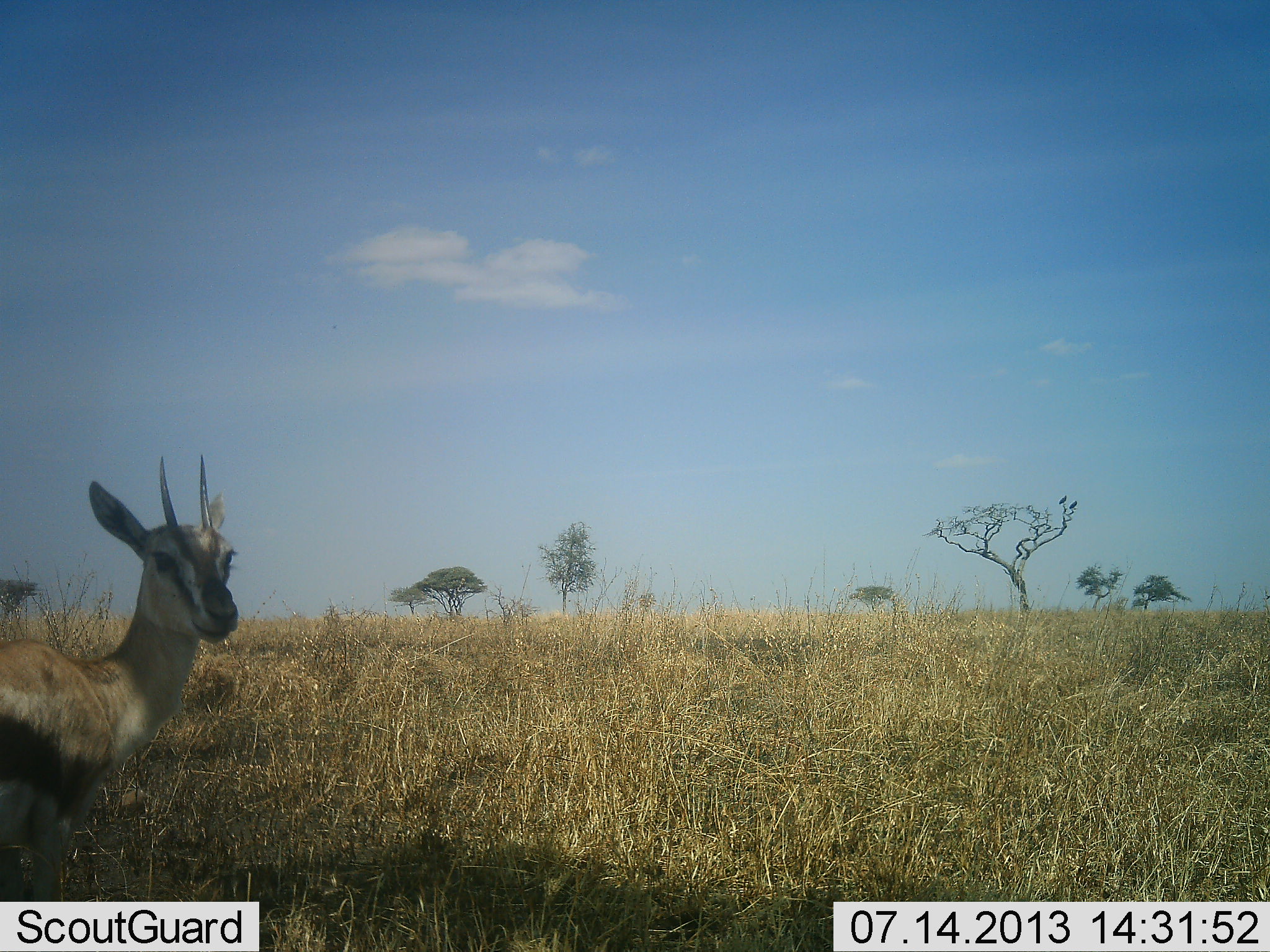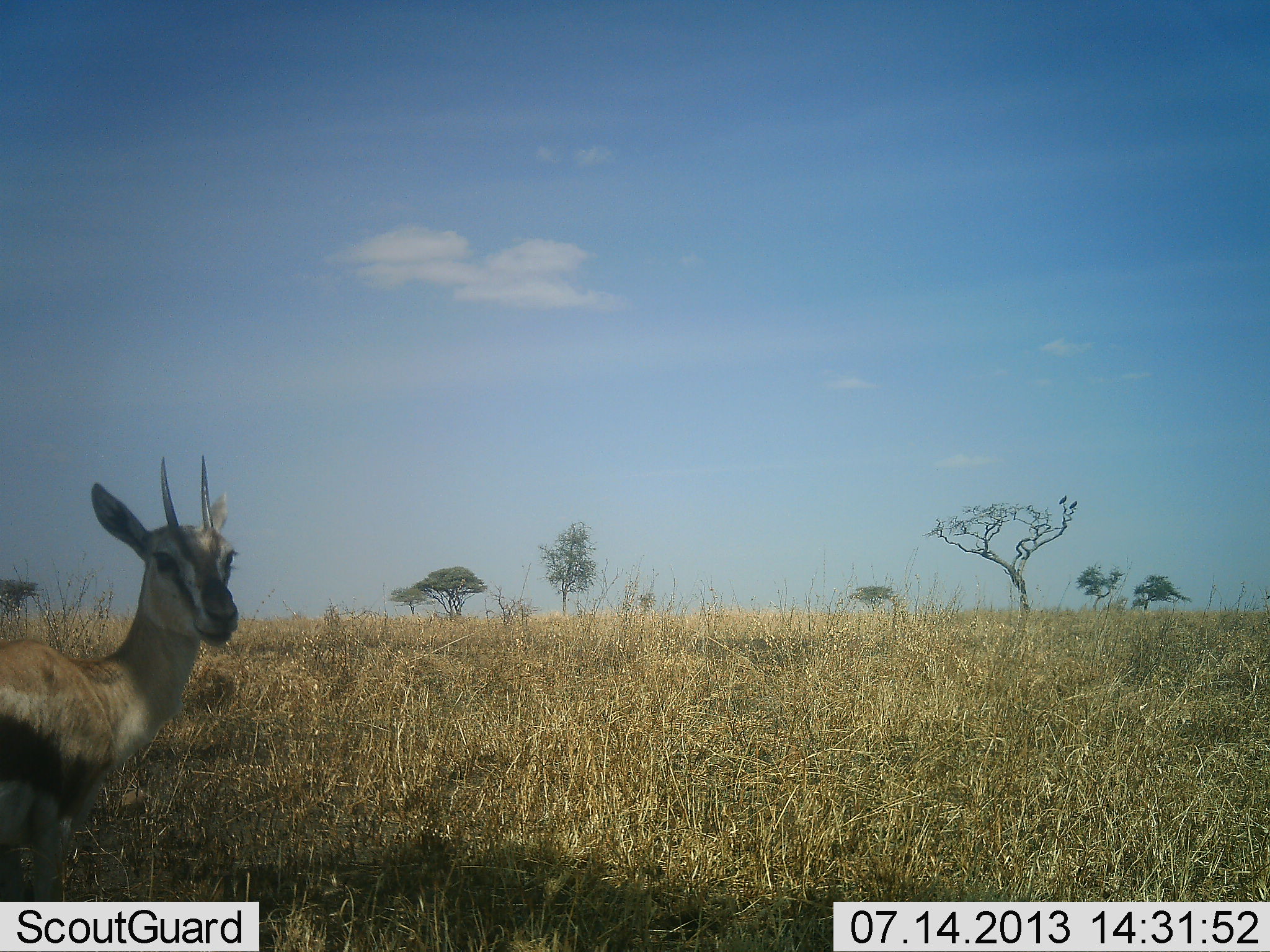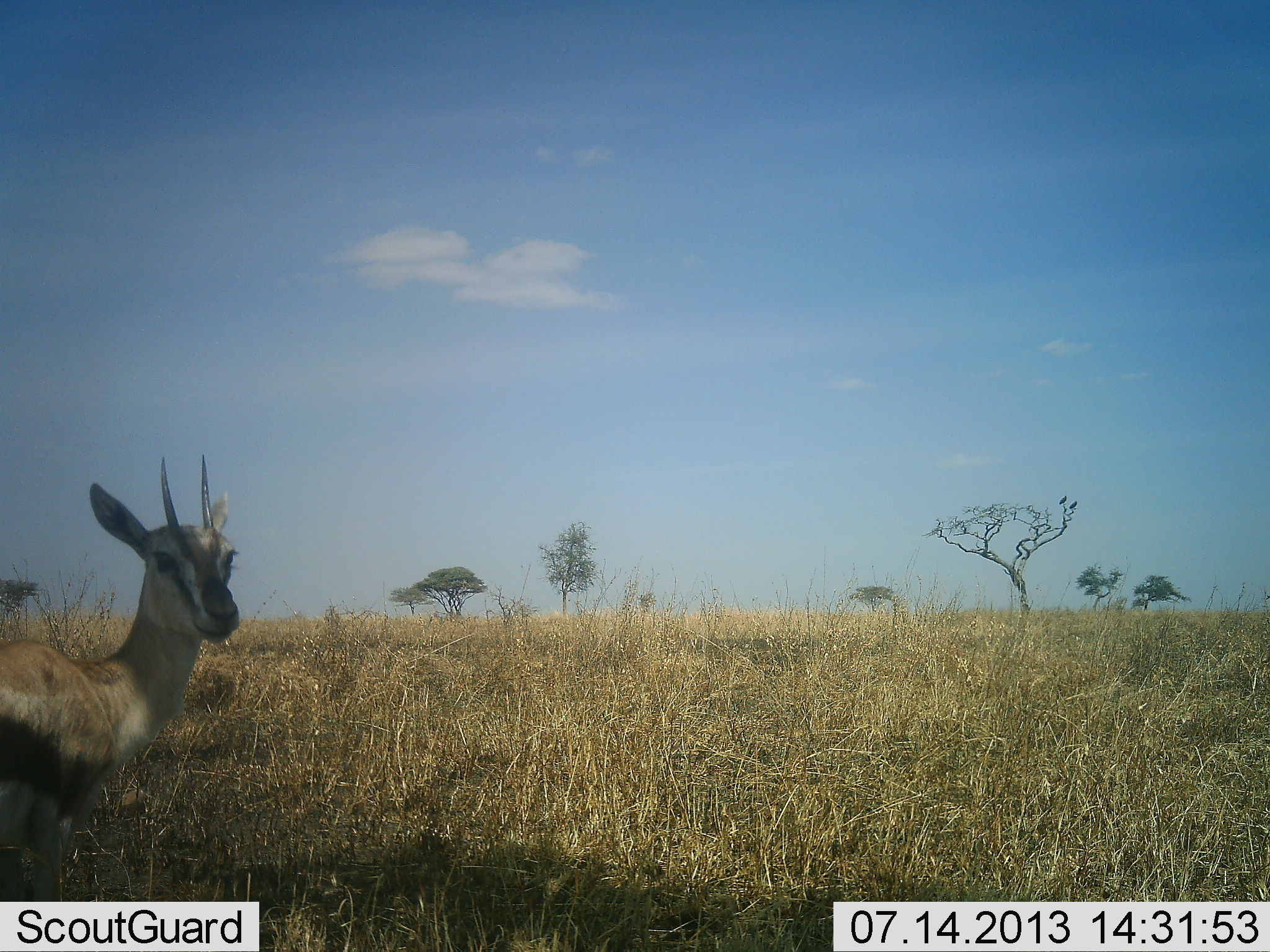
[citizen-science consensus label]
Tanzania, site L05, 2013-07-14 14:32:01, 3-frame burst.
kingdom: Animalia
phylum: Chordata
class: Mammalia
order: Artiodactyla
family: Bovidae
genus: Eudorcas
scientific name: Eudorcas thomsonii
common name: thomson's gazelle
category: gazellethomsons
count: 1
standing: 80%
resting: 11%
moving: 3%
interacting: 0%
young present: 3%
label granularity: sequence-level